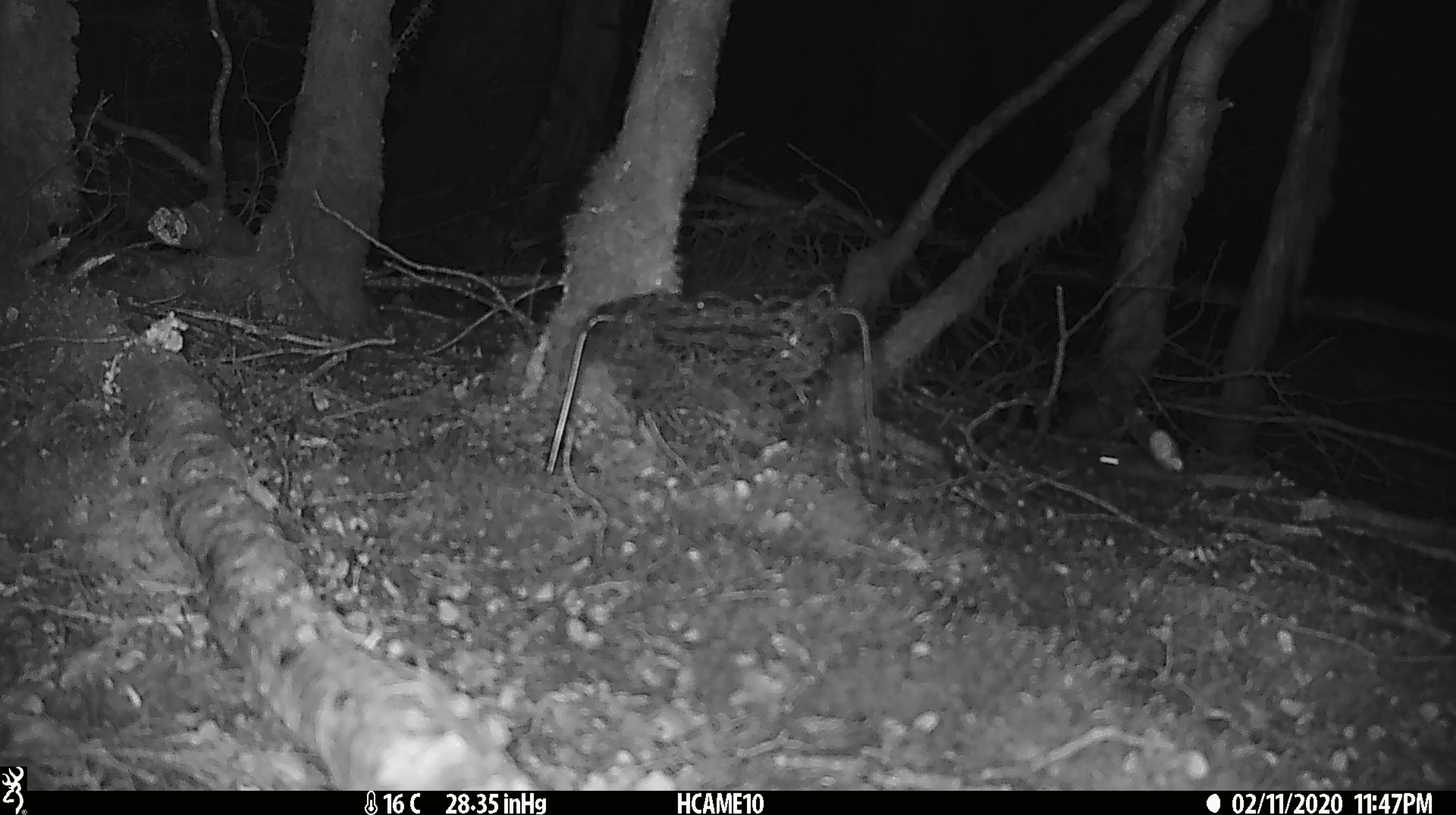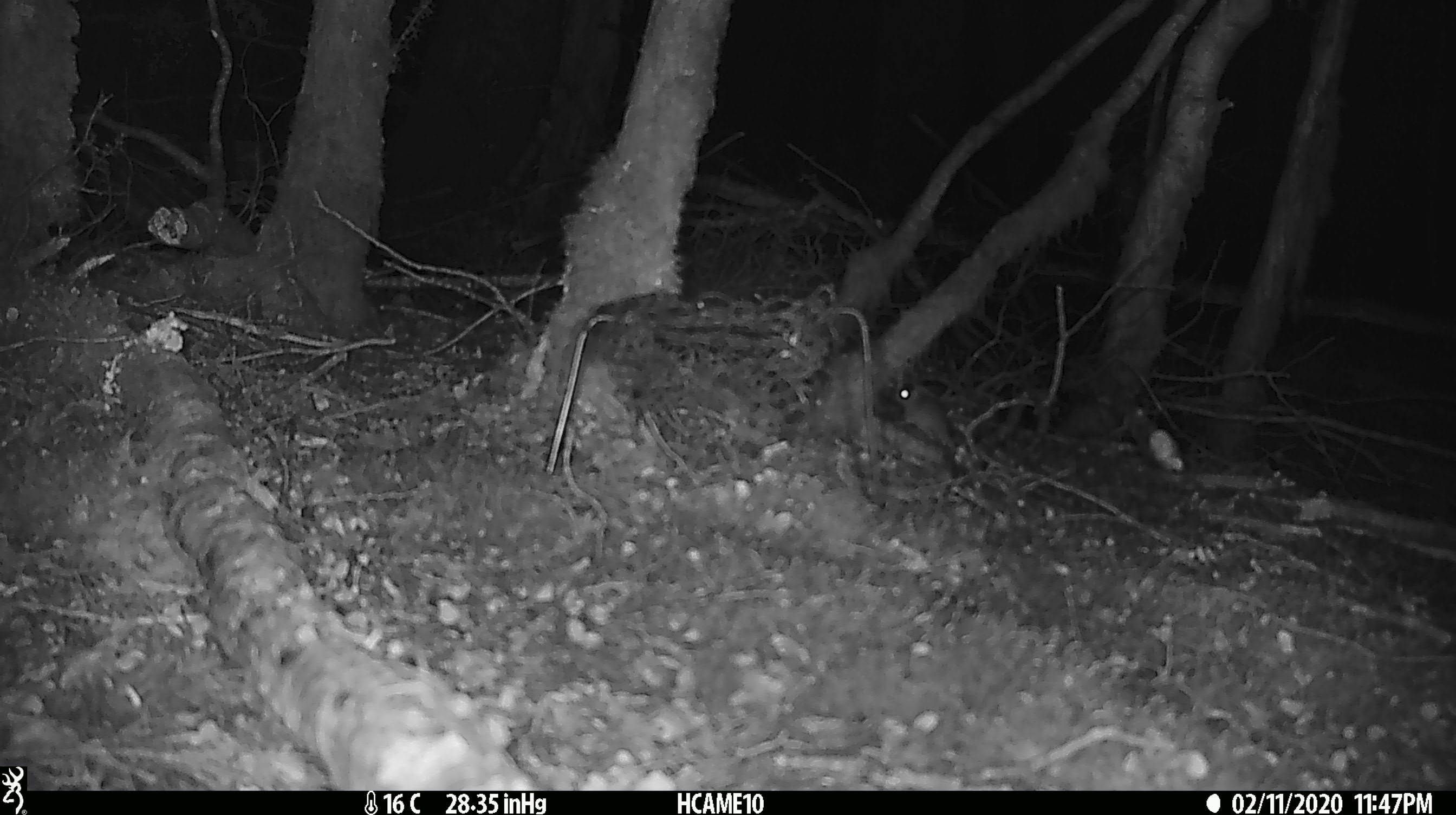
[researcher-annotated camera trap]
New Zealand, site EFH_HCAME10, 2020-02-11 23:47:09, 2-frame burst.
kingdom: Animalia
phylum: Chordata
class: Mammalia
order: Rodentia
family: Muridae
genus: Mus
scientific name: Mus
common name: mouse